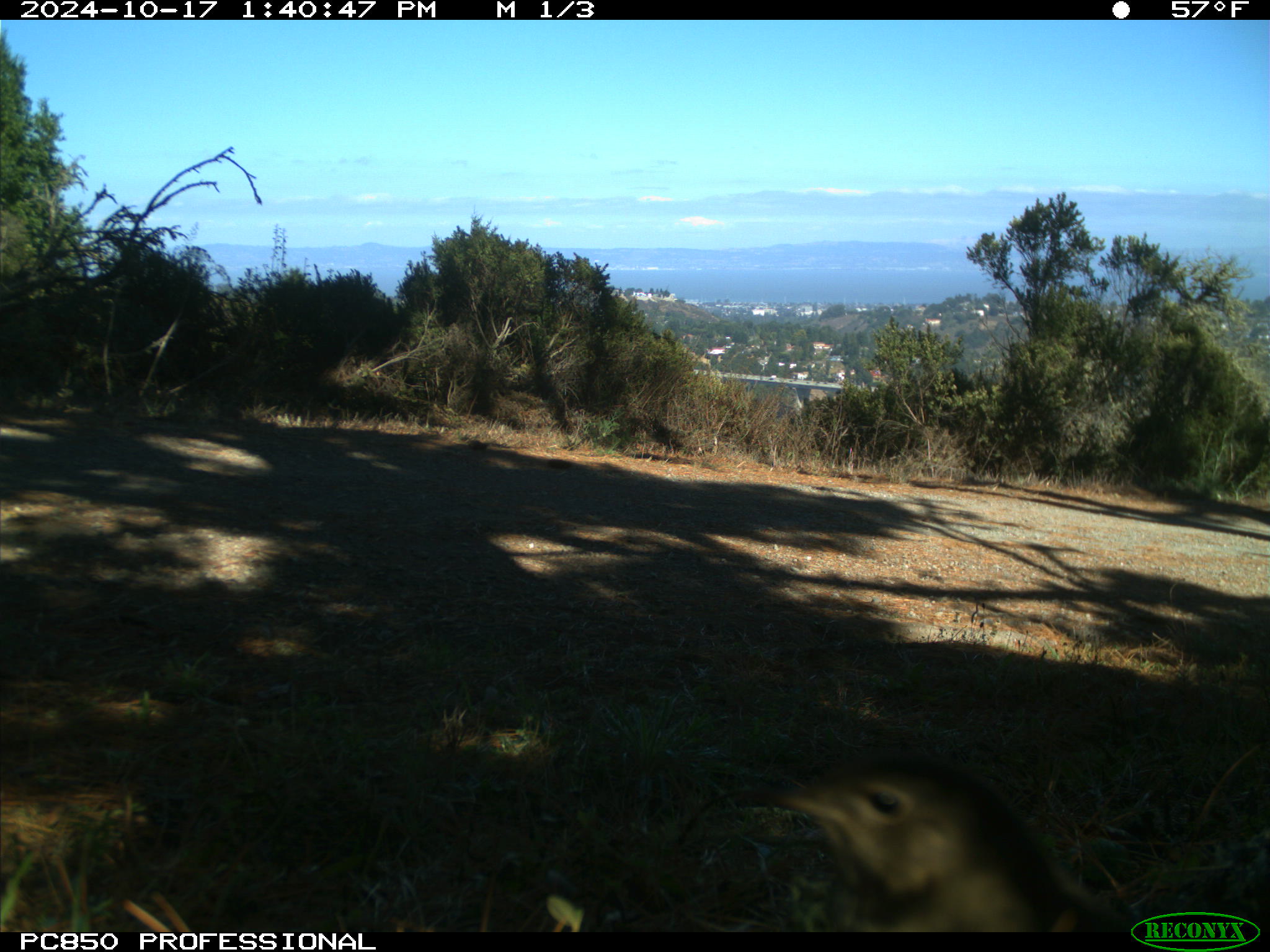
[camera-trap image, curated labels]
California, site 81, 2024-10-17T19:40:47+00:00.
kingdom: Animalia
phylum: Chordata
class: Aves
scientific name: Aves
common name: bird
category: unknown bird